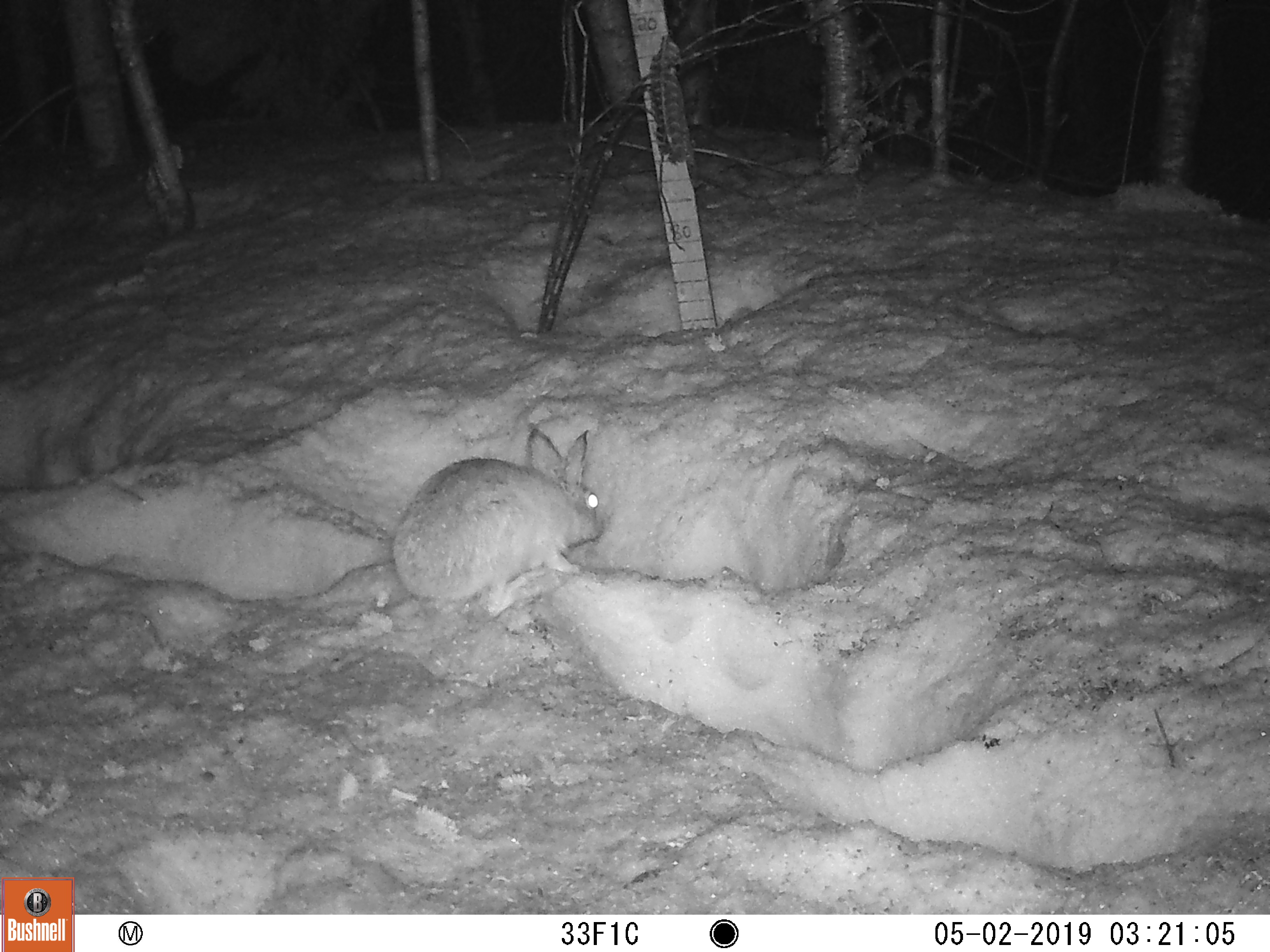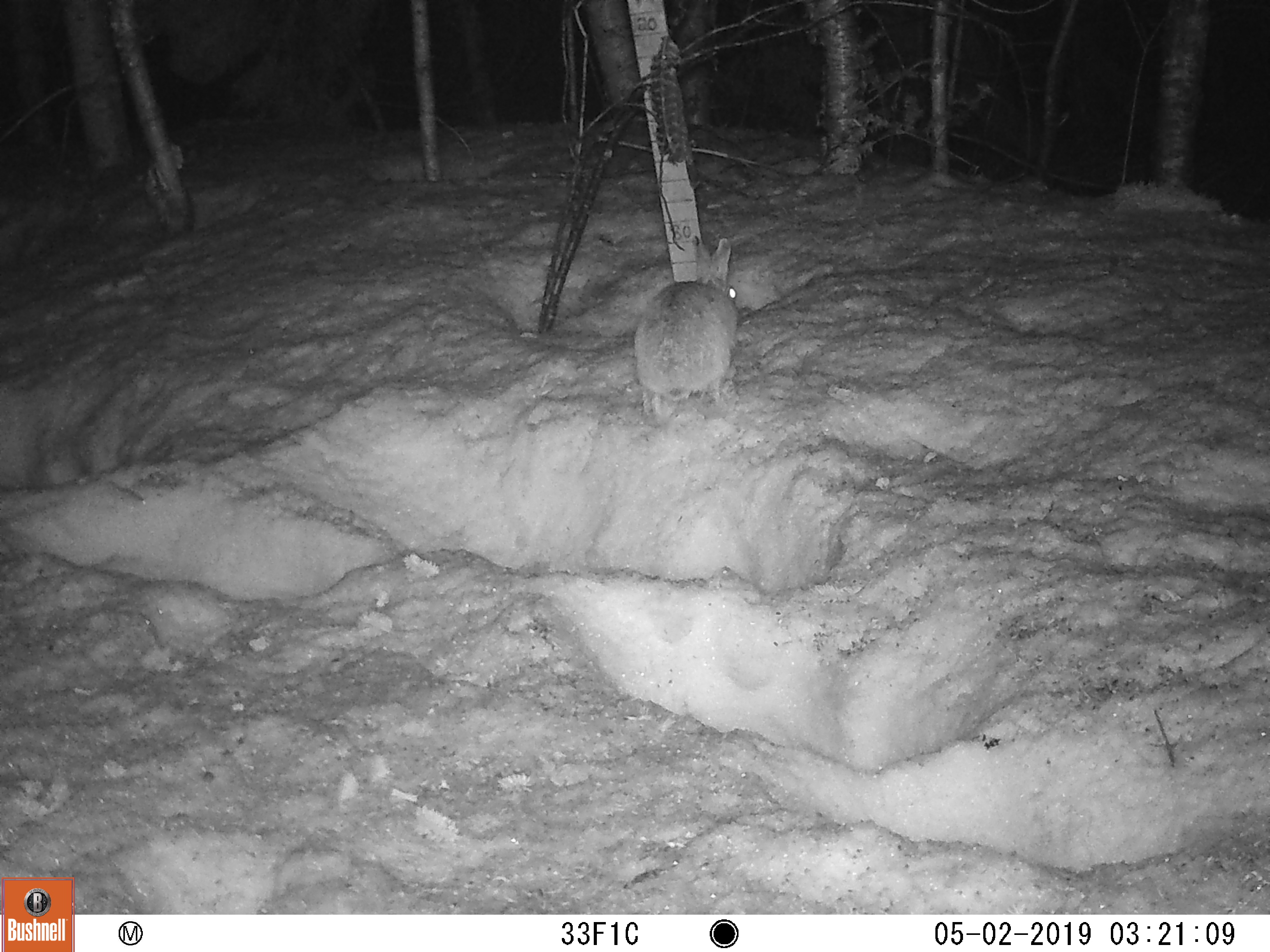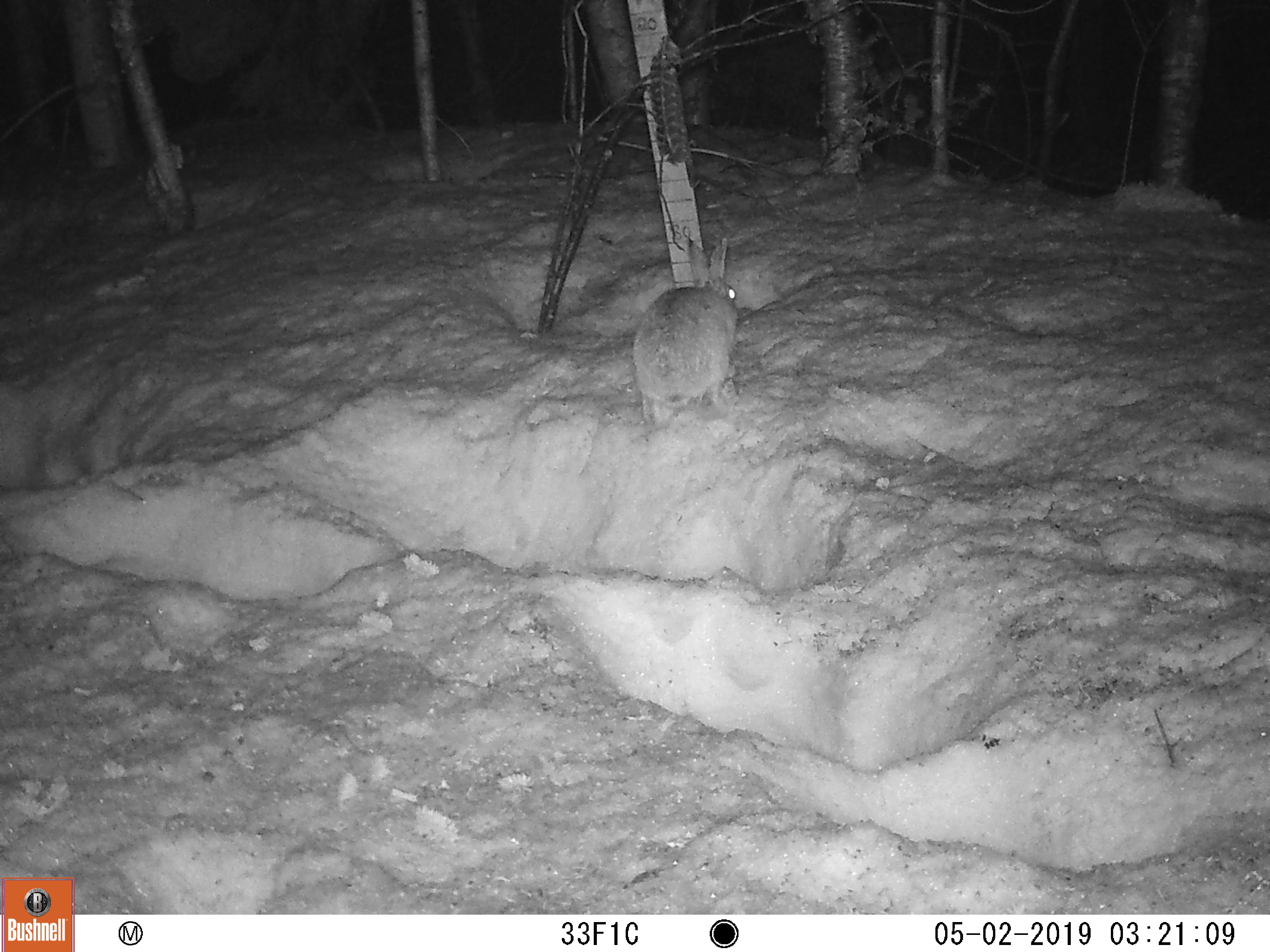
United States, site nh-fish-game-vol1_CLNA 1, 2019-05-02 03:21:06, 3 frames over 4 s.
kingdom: Animalia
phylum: Chordata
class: Mammalia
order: Lagomorpha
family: Leporidae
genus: Lepus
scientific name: Lepus americanus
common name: snowshoe hare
Snowshoe hare (Lepus americanus).